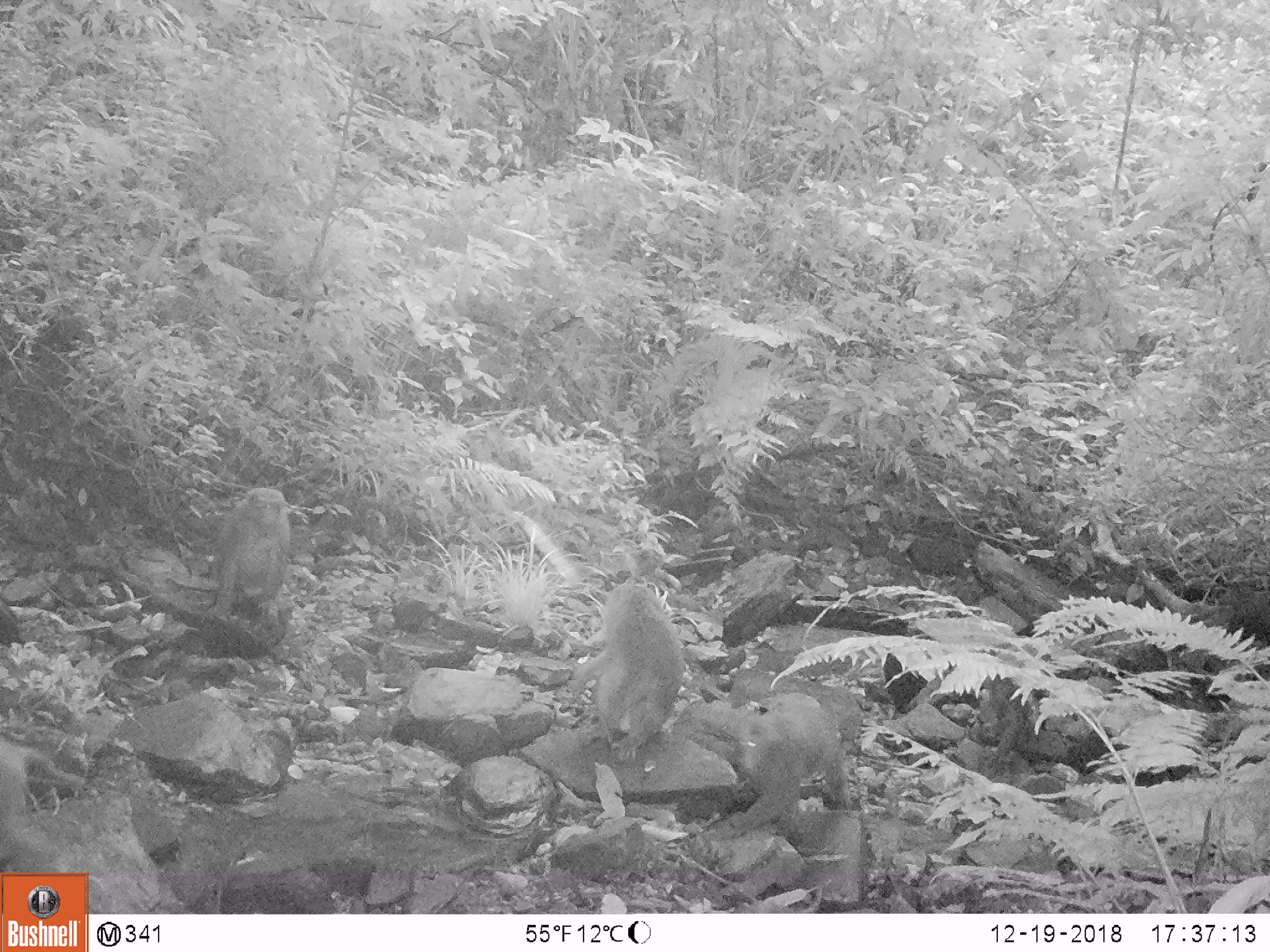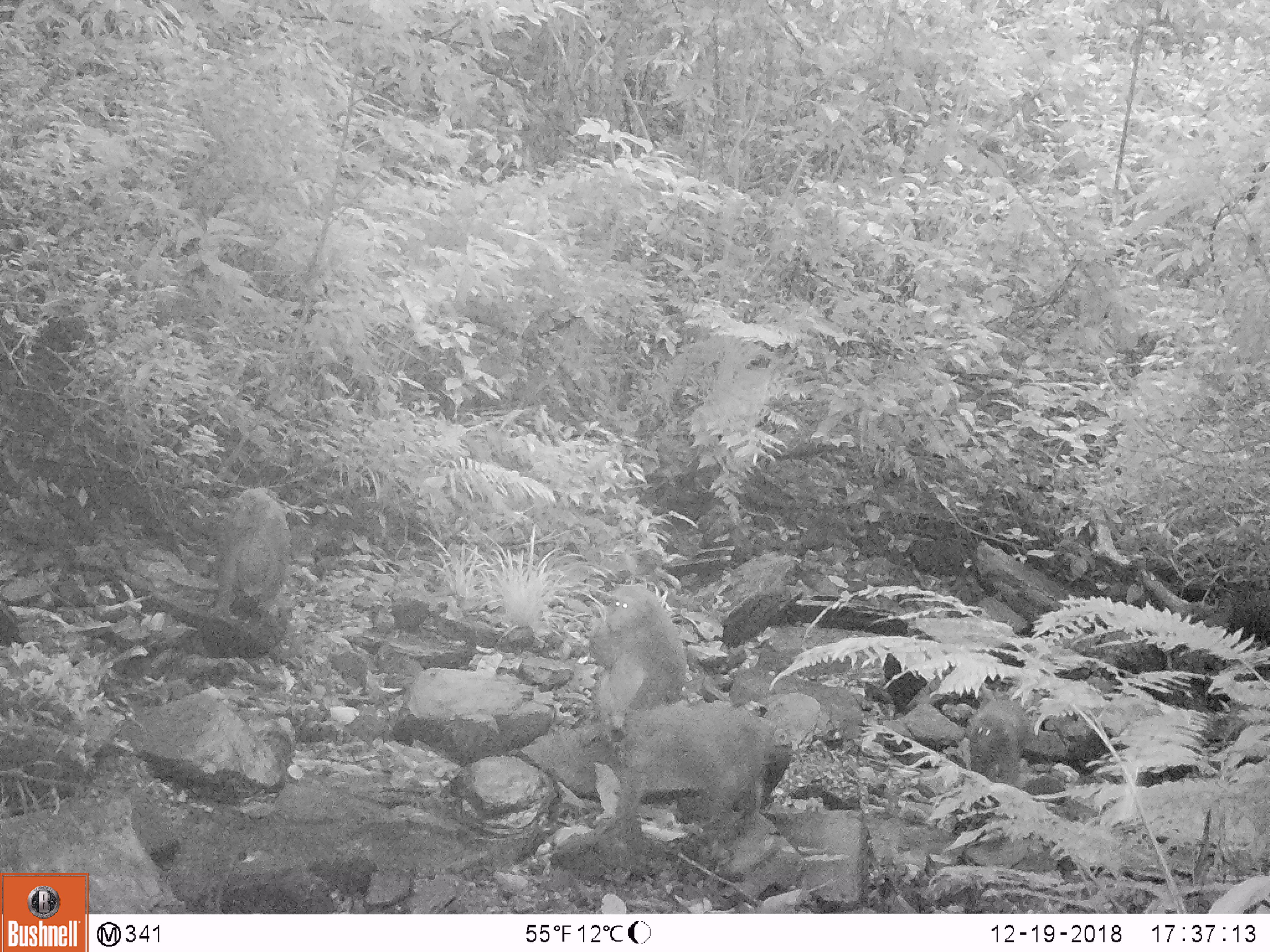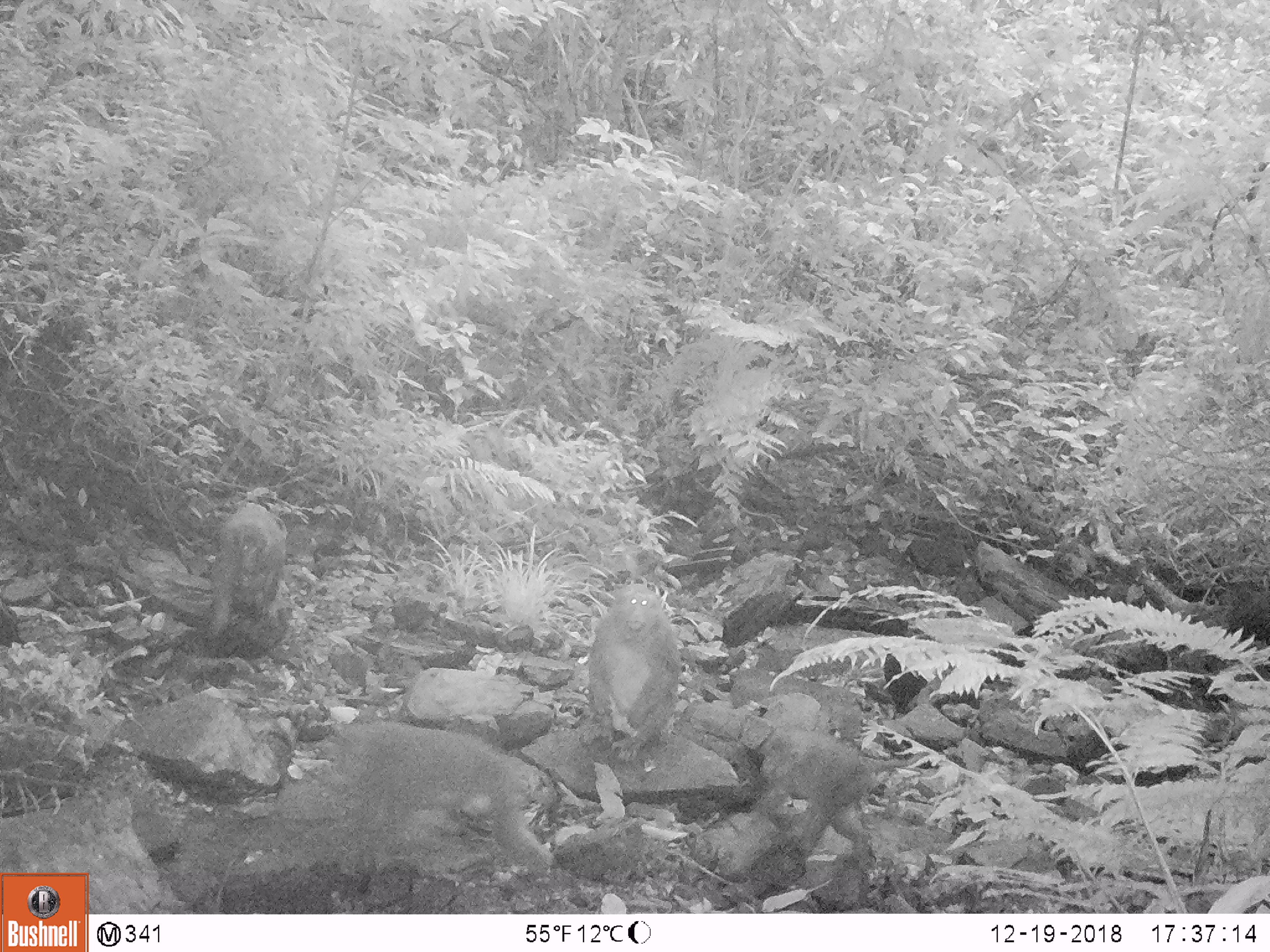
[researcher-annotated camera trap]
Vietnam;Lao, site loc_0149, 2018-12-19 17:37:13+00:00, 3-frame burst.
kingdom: Animalia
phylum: Chordata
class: Mammalia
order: Primates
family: Cercopithecidae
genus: Macaca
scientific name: Macaca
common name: macaques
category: assam or rhesus macaque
Assam or rhesus macaque (macaques) (Macaca). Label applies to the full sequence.